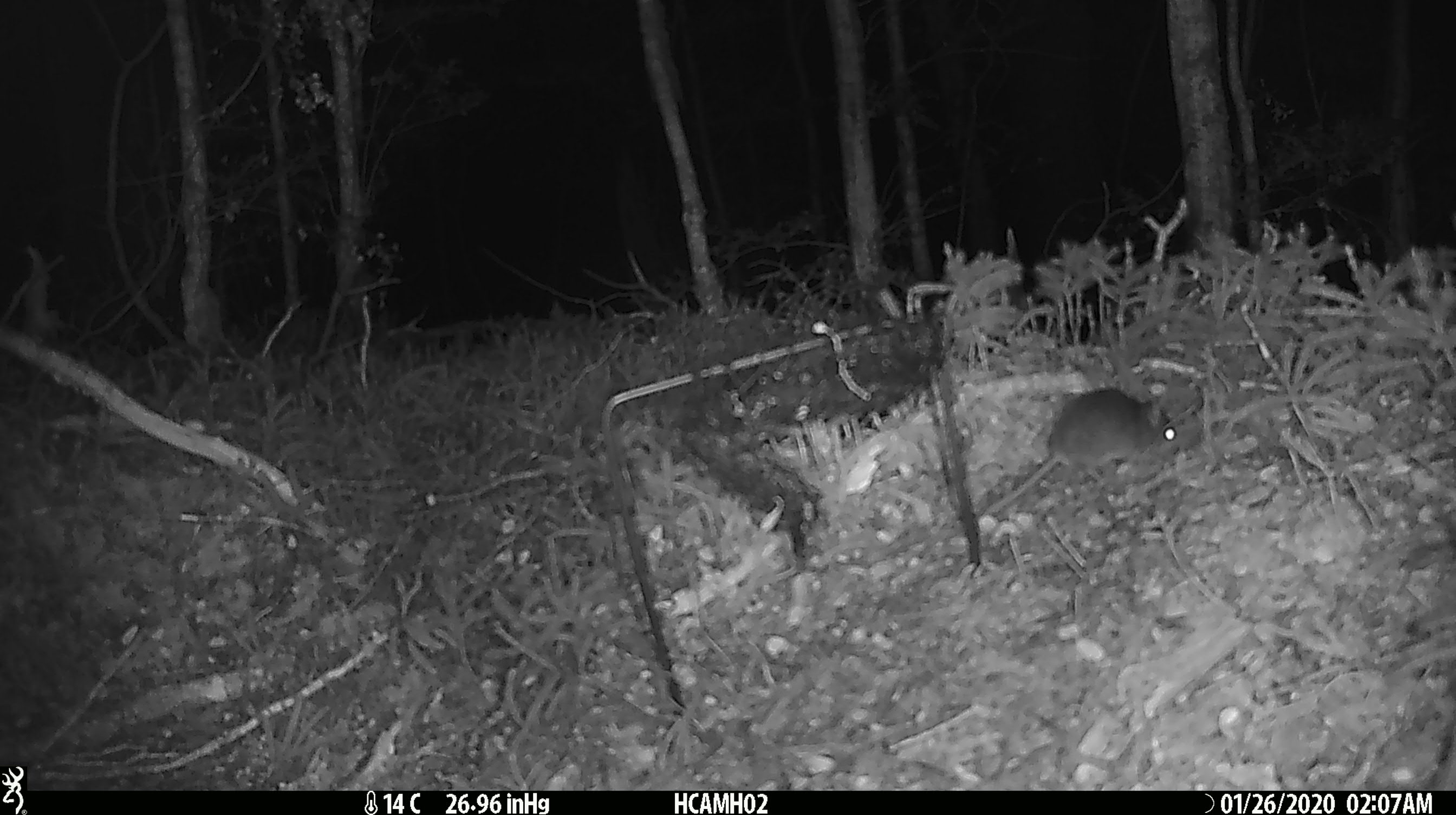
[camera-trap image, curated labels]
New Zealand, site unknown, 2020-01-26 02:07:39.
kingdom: Animalia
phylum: Chordata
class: Mammalia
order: Rodentia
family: Muridae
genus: Mus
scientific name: Mus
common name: mouse